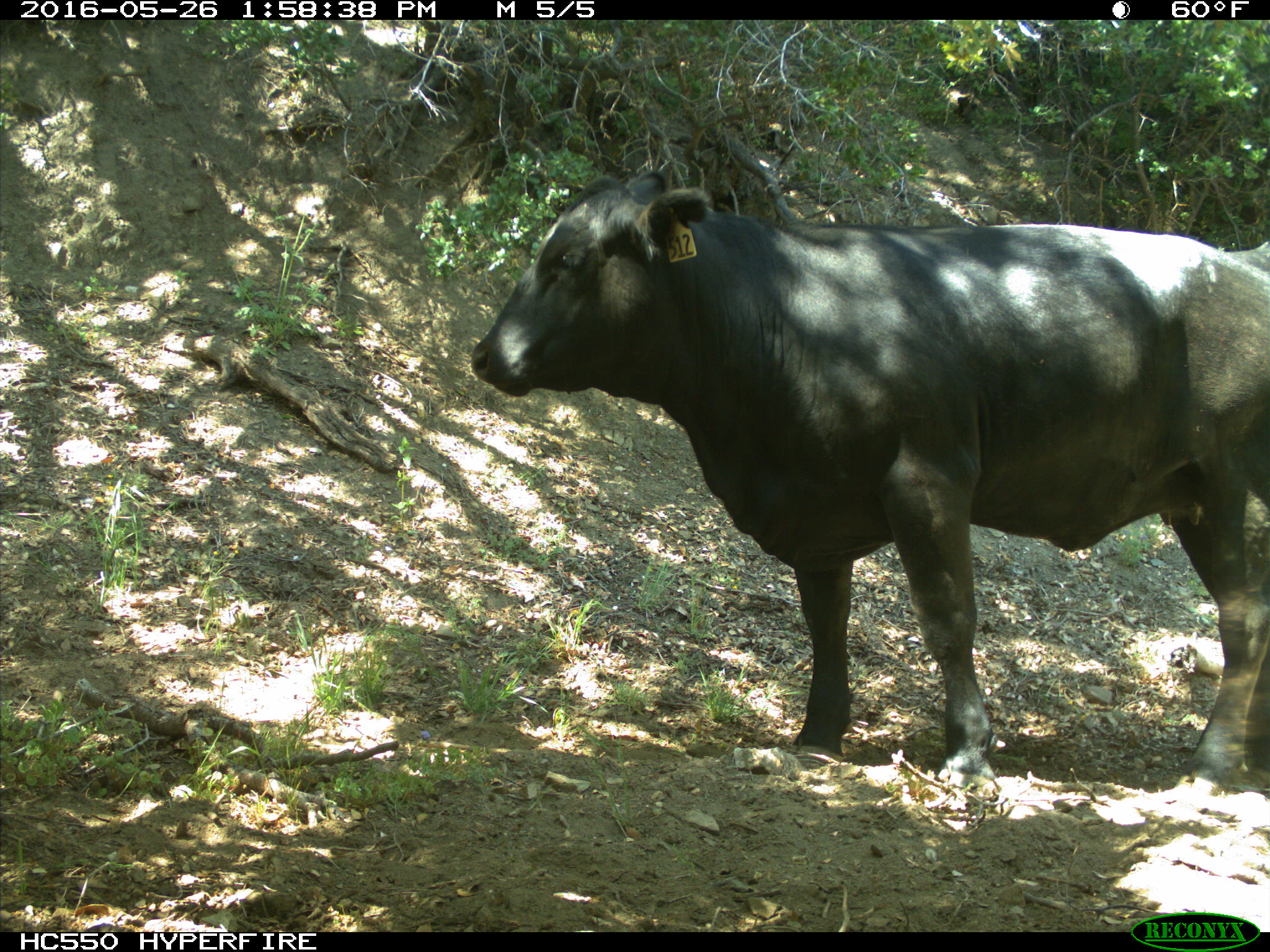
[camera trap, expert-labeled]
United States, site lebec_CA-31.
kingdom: Animalia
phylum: Chordata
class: Mammalia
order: Artiodactyla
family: Bovidae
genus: Bos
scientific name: Bos taurus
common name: domestic cow